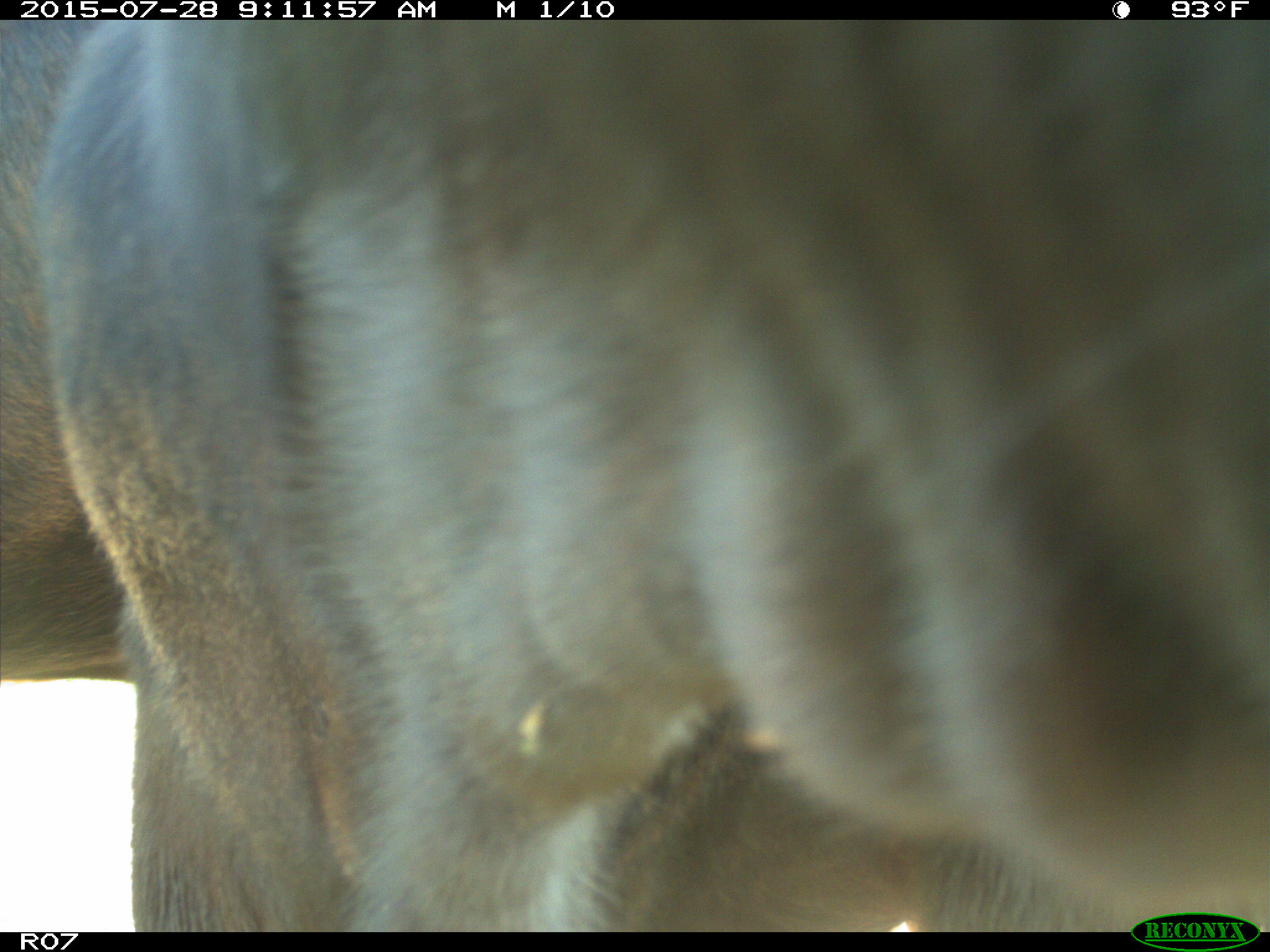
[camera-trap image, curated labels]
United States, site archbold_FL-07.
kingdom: Animalia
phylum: Chordata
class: Mammalia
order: Artiodactyla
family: Bovidae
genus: Bos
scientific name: Bos taurus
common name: domestic cow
Bos taurus (domestic cow).